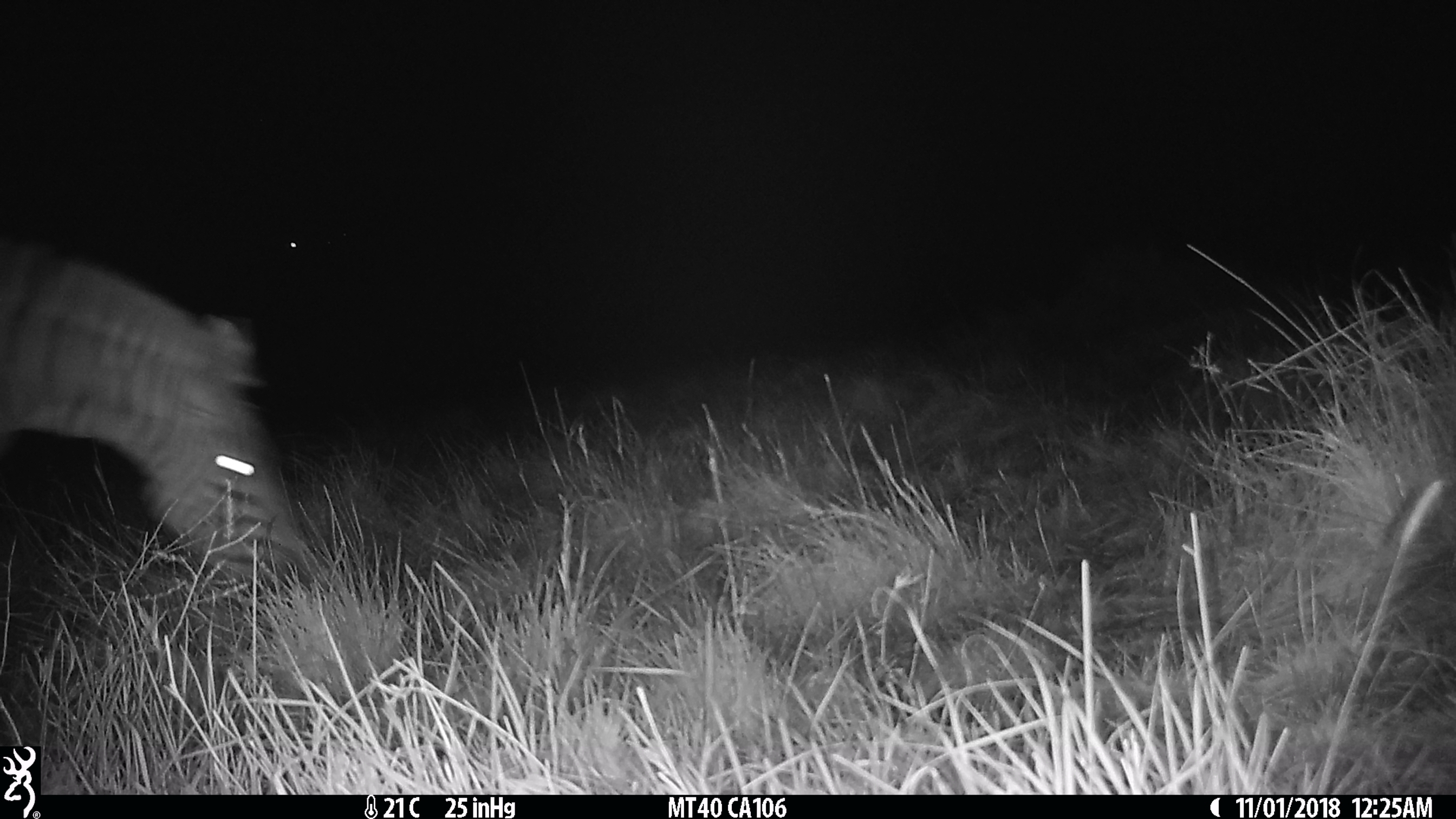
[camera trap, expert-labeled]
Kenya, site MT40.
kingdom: Animalia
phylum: Chordata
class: Mammalia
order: Perissodactyla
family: Equidae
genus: Equus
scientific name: Equus quagga burchellii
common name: burchell's zebra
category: zebra